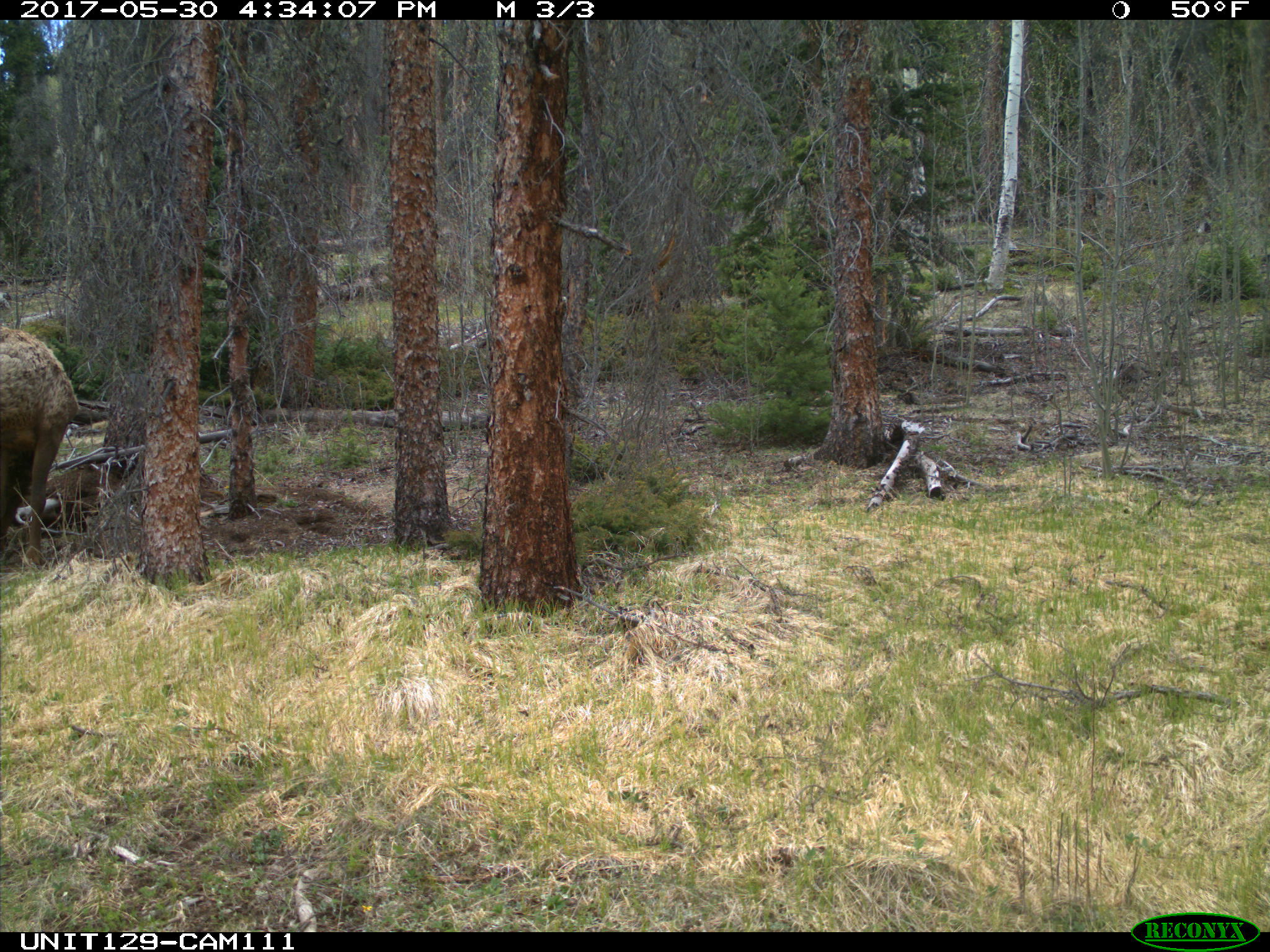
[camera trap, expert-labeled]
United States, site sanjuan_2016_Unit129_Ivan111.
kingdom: Animalia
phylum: Chordata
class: Mammalia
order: Artiodactyla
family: Cervidae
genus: Cervus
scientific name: Cervus elaphus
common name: red deer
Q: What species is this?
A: Cervus elaphus (red deer).